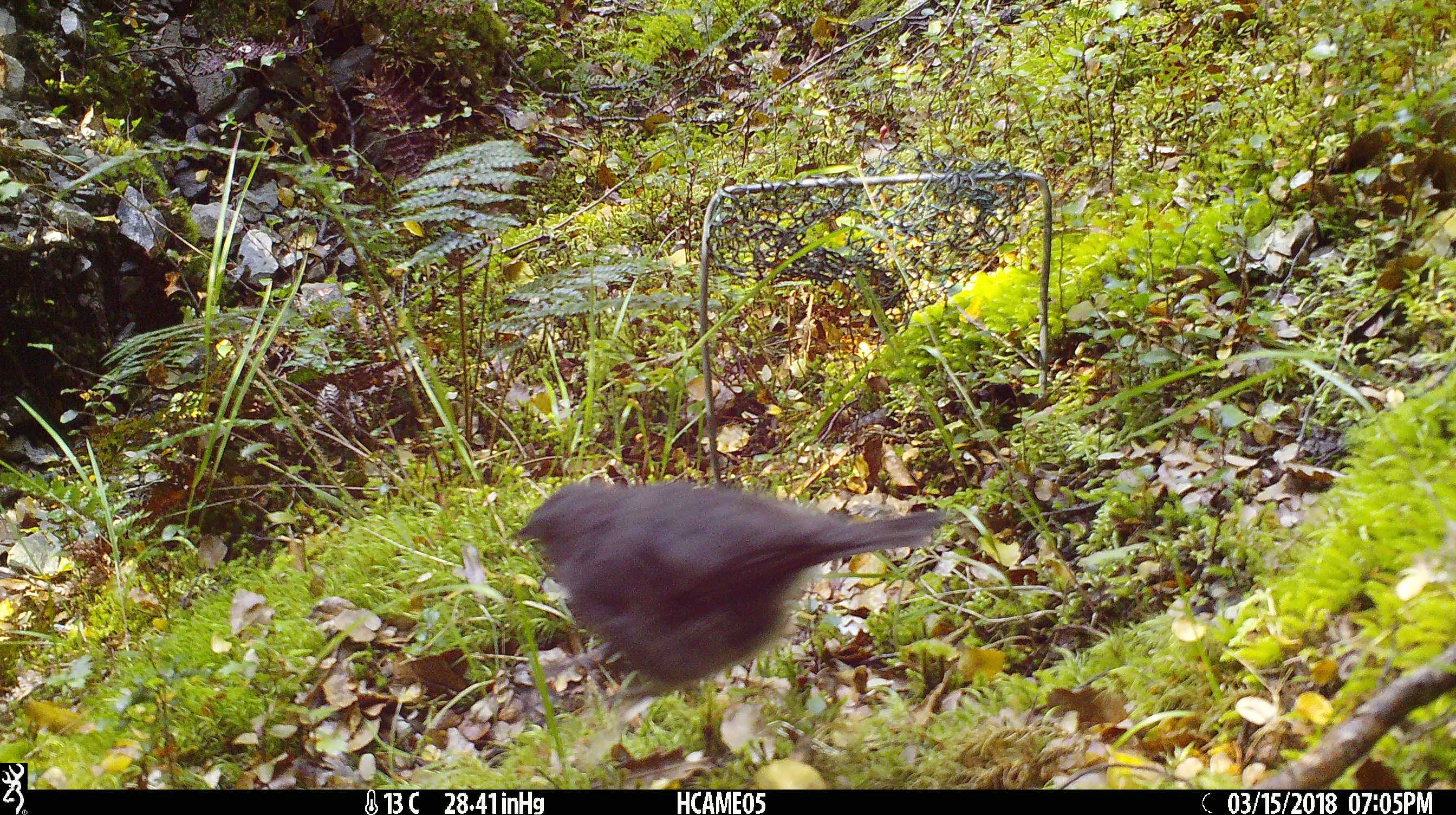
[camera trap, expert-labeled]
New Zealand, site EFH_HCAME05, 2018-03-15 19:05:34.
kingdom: Animalia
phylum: Chordata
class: Aves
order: Passeriformes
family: Petroicidae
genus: Petroica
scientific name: Petroica australis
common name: new zealand robin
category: robin